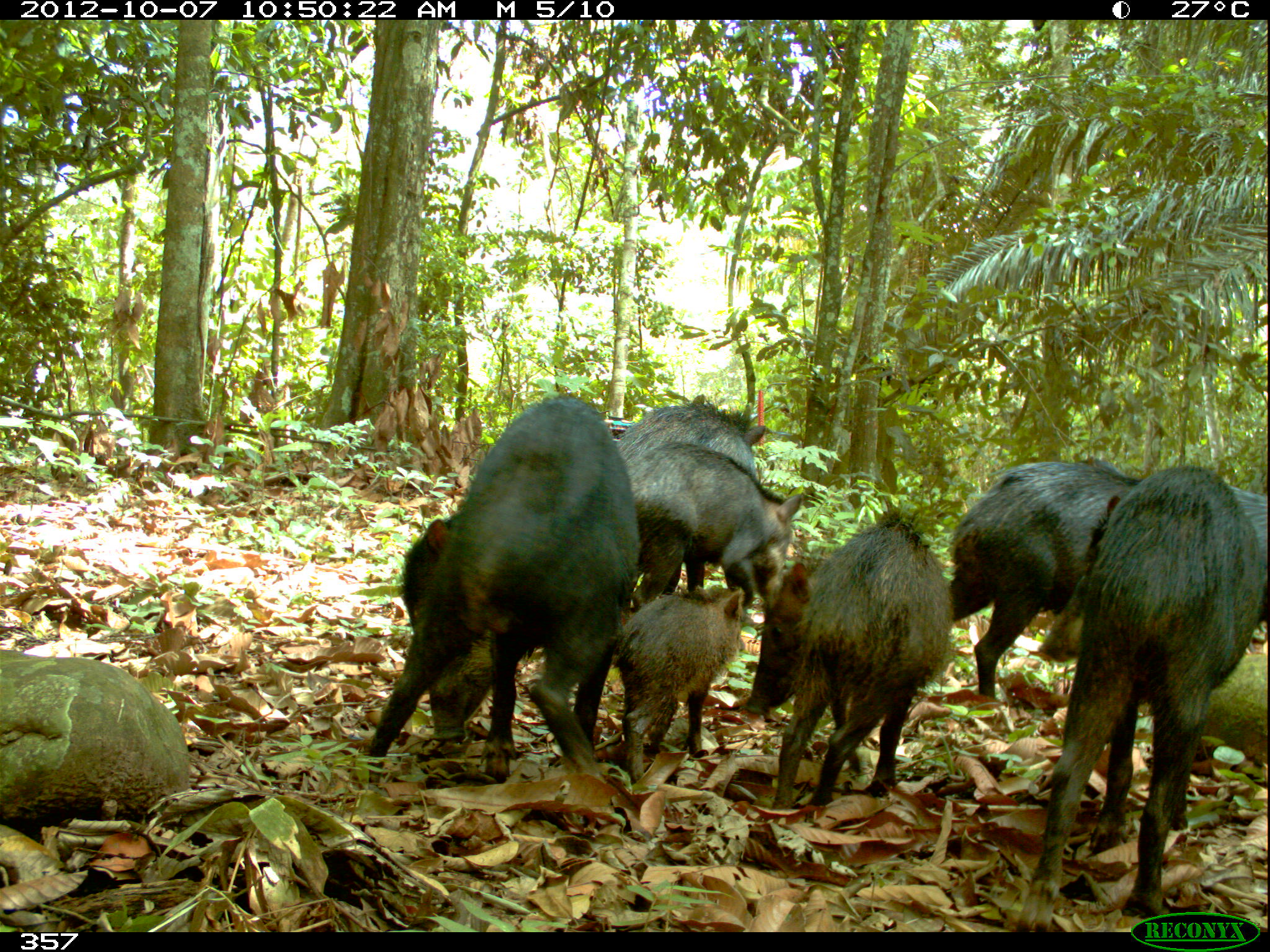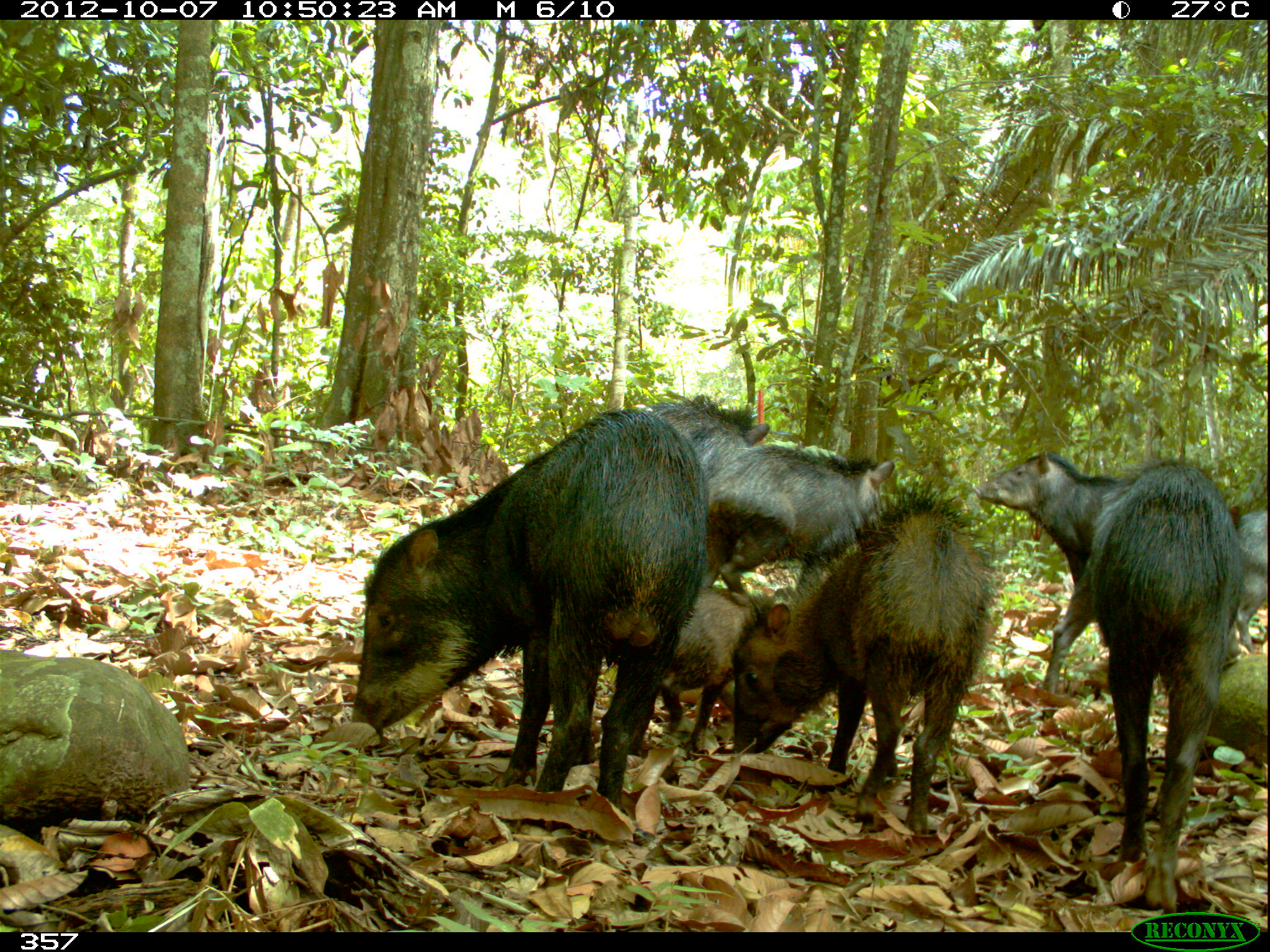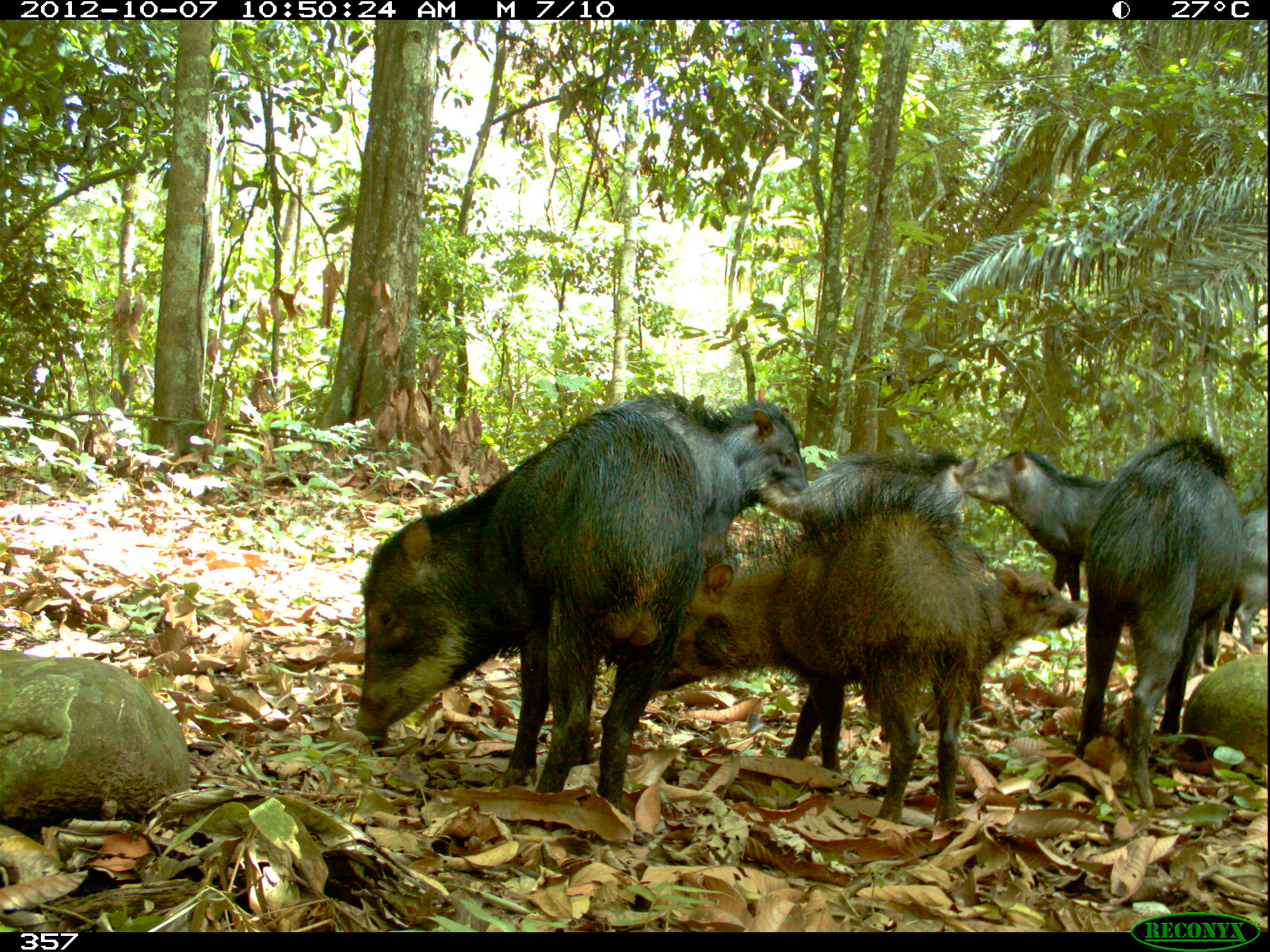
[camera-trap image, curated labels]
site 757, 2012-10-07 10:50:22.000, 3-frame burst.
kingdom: Animalia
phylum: Chordata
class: Mammalia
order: Artiodactyla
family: Tayassuidae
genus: Tayassu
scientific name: Tayassu pecari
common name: white-lipped peccary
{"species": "Tayassu pecari (white-lipped peccary)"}